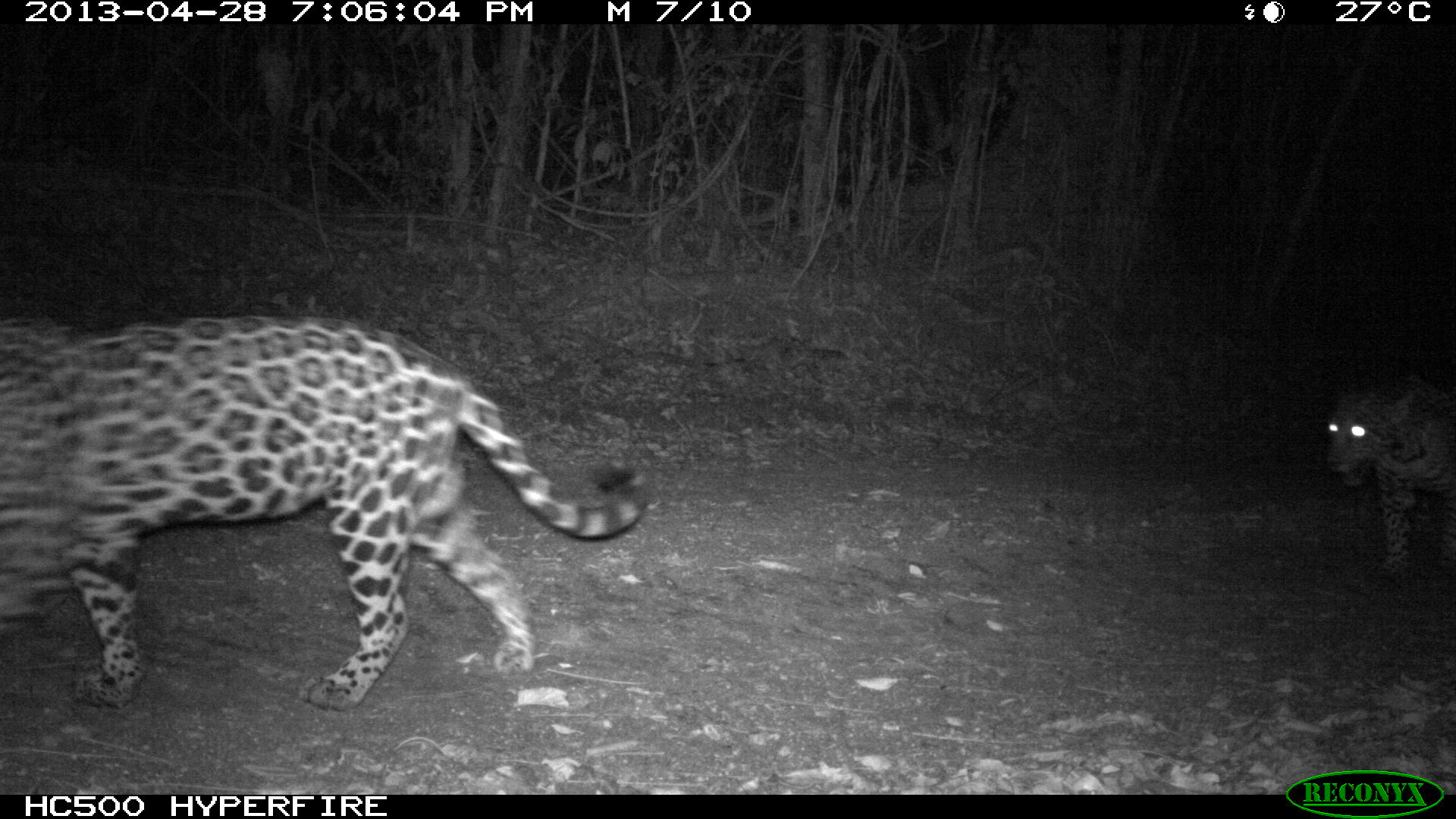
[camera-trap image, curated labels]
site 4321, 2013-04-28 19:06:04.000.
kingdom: Animalia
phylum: Chordata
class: Mammalia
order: Carnivora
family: Felidae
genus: Panthera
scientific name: Panthera onca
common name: jaguar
Panthera onca (jaguar), count 2.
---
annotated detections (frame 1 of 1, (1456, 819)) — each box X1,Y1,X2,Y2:
panthera onca: 0,311,647,713; 1325,369,1456,586